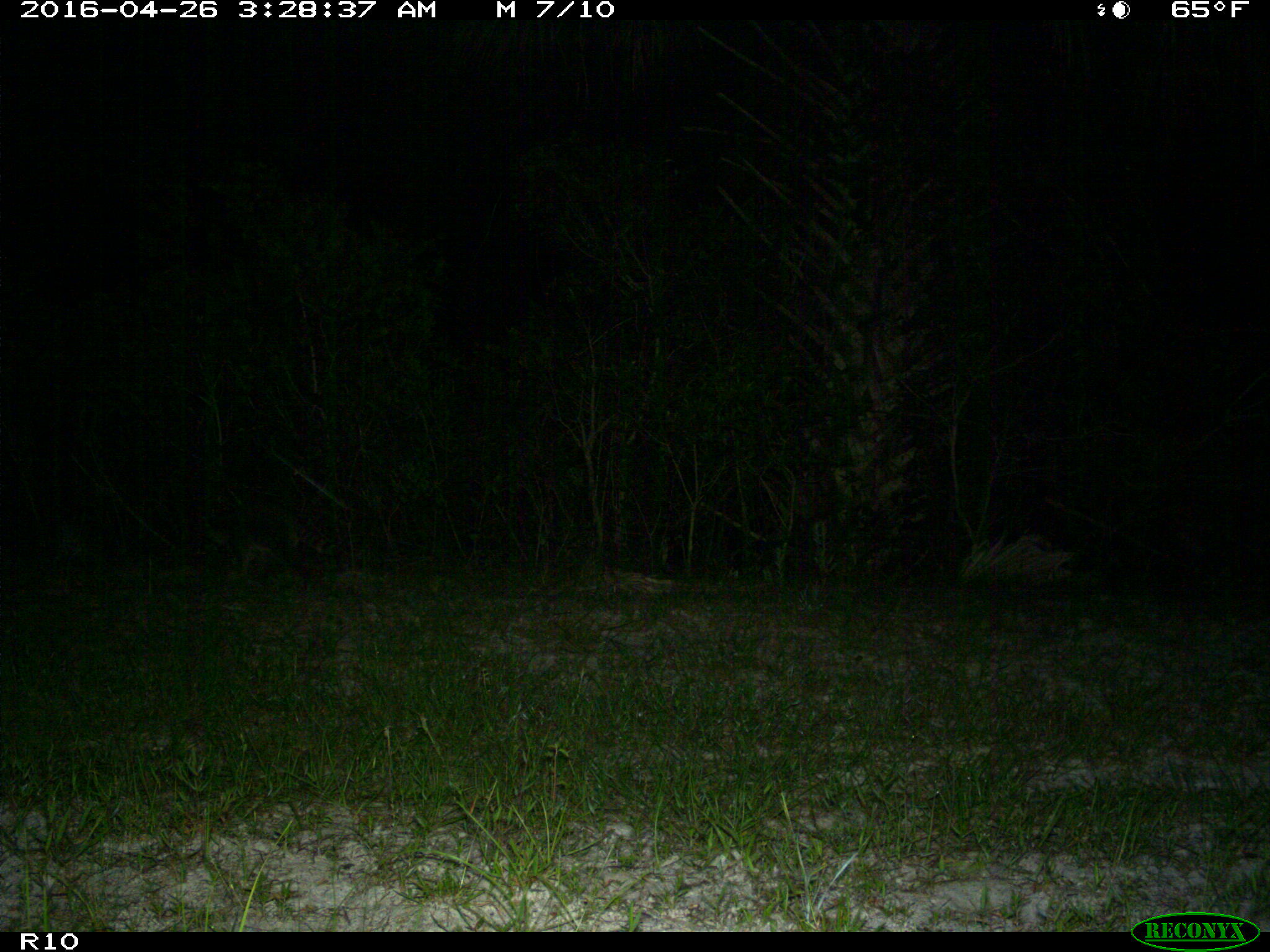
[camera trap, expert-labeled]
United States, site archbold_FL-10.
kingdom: Animalia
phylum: Chordata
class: Mammalia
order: Carnivora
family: Procyonidae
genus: Procyon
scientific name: Procyon lotor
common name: common raccoon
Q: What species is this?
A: Procyon lotor (common raccoon).